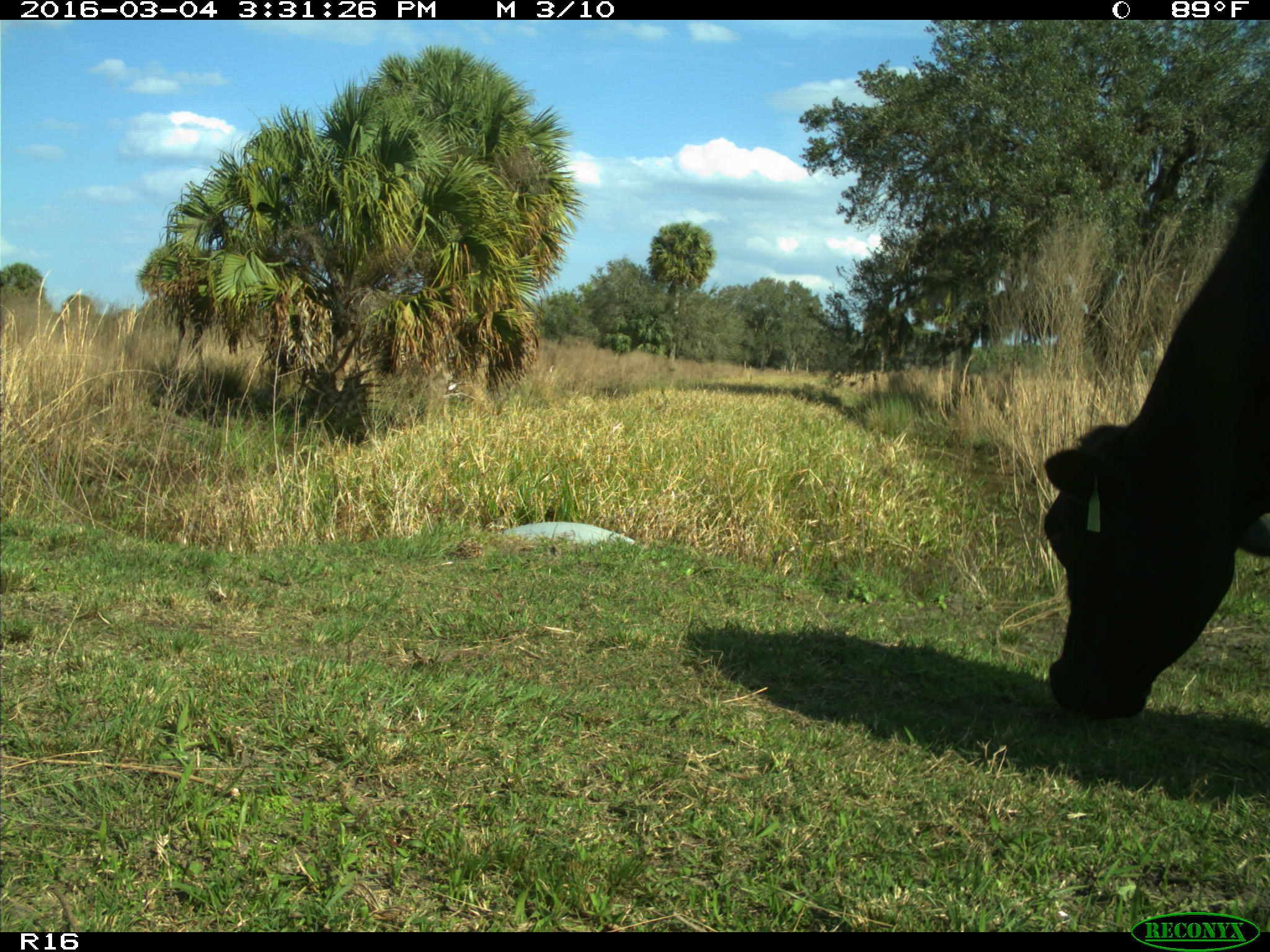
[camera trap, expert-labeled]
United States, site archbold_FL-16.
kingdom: Animalia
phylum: Chordata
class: Mammalia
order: Artiodactyla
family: Bovidae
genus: Bos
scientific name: Bos taurus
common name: domestic cow